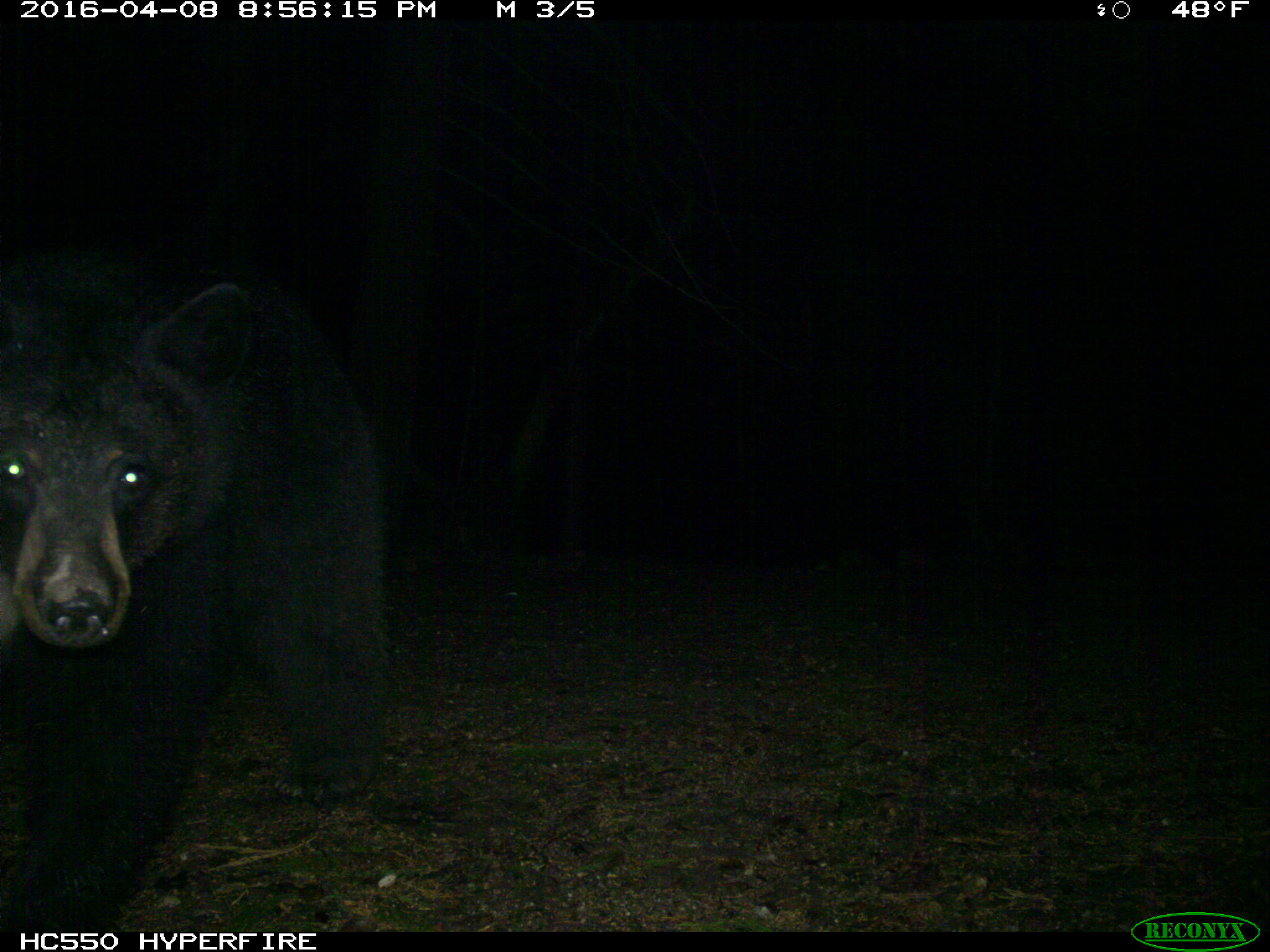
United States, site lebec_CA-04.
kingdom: Animalia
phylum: Chordata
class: Mammalia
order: Carnivora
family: Ursidae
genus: Ursus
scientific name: Ursus americanus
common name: american black bear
Ursus americanus (american black bear).